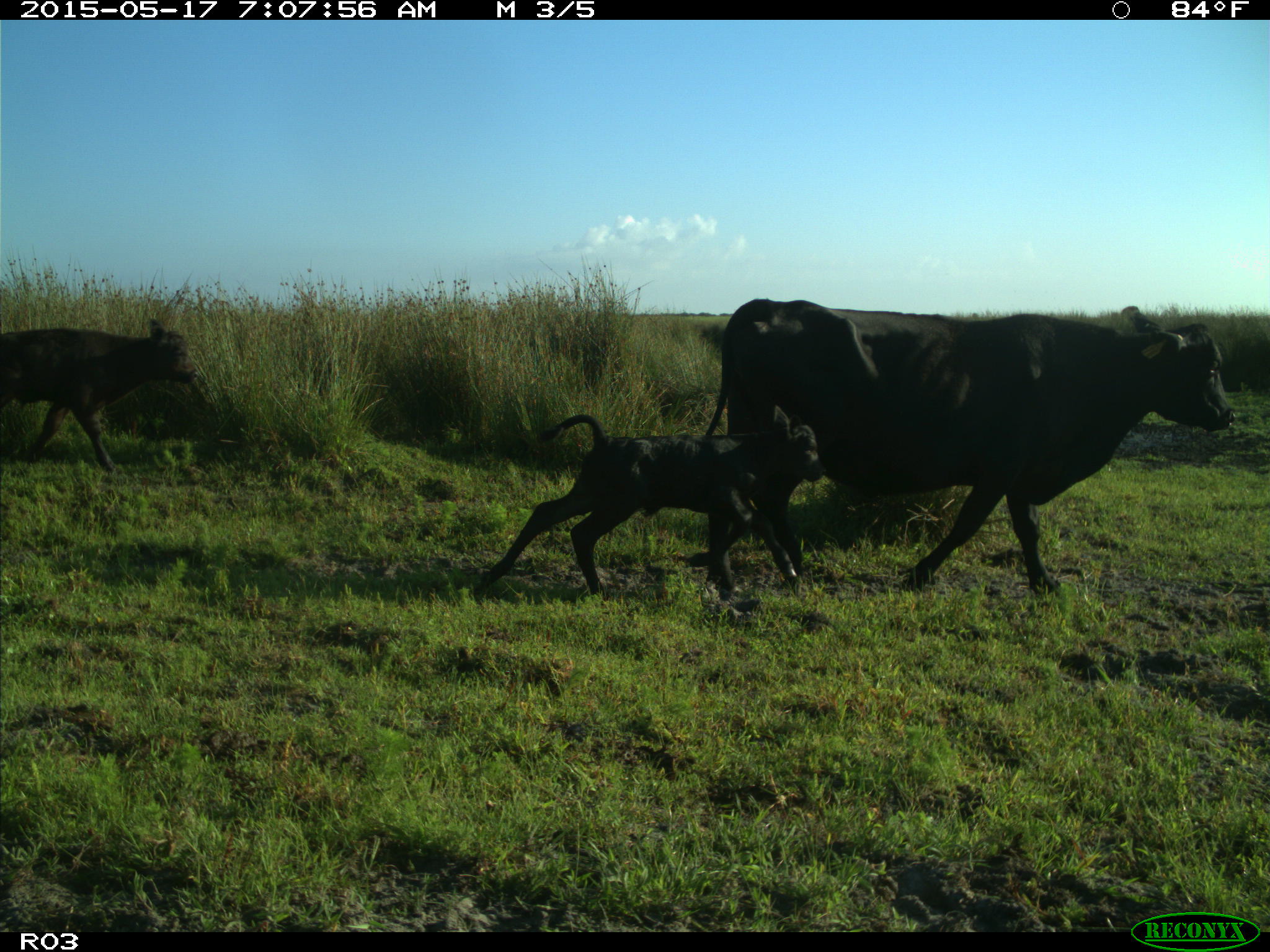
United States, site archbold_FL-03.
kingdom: Animalia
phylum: Chordata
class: Mammalia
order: Artiodactyla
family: Bovidae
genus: Bos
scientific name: Bos taurus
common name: domestic cow